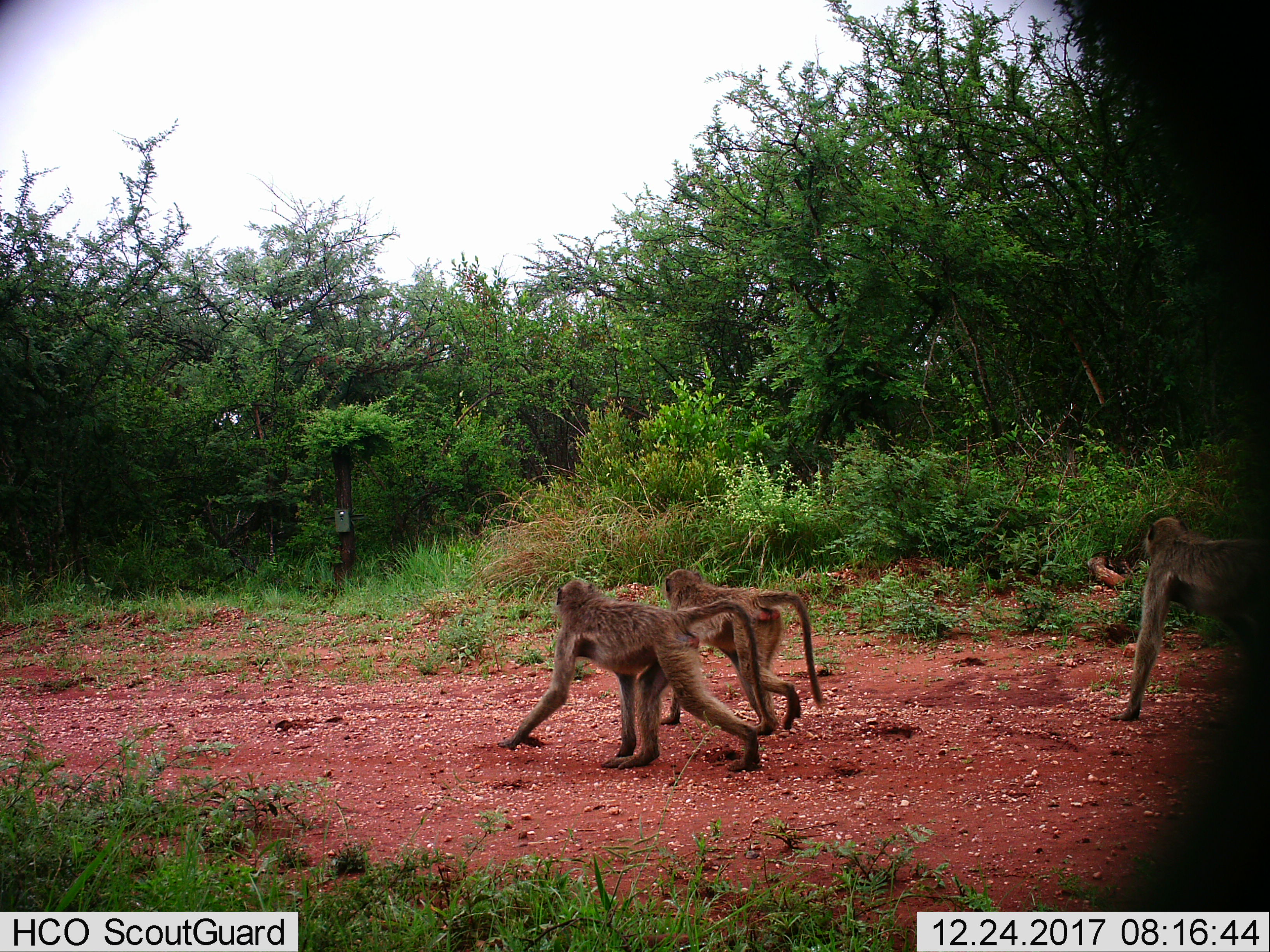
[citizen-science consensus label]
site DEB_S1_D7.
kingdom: Animalia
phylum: Chordata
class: Mammalia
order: Primates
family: Cercopithecidae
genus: Papio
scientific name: Papio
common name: baboon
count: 3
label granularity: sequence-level